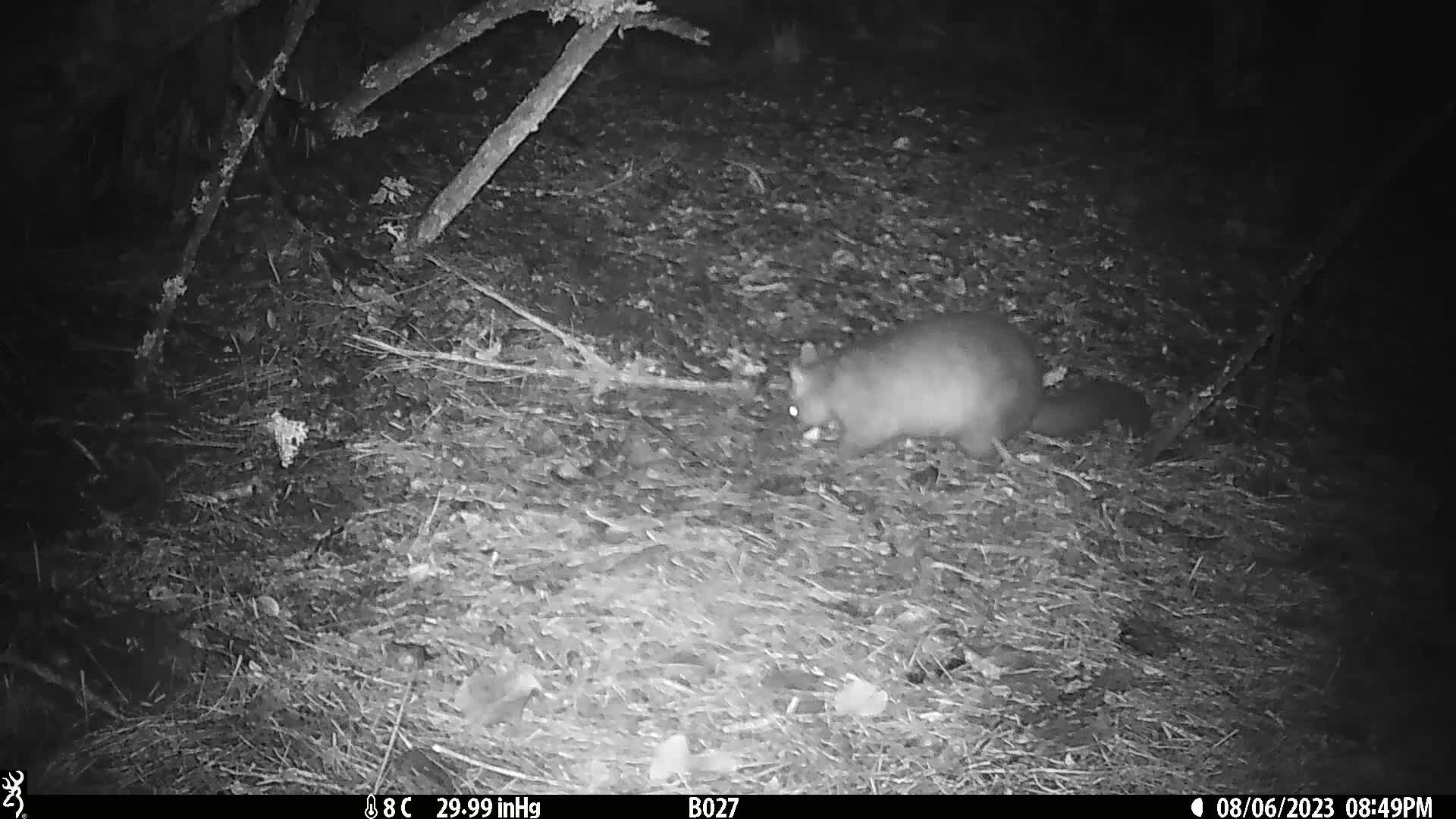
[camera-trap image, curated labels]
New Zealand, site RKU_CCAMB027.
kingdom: Animalia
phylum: Chordata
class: Mammalia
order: Diprotodontia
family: Phalangeridae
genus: Trichosurus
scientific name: Trichosurus vulpecula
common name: common brushtail possum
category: possum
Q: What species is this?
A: Possum (common brushtail possum) (Trichosurus vulpecula).